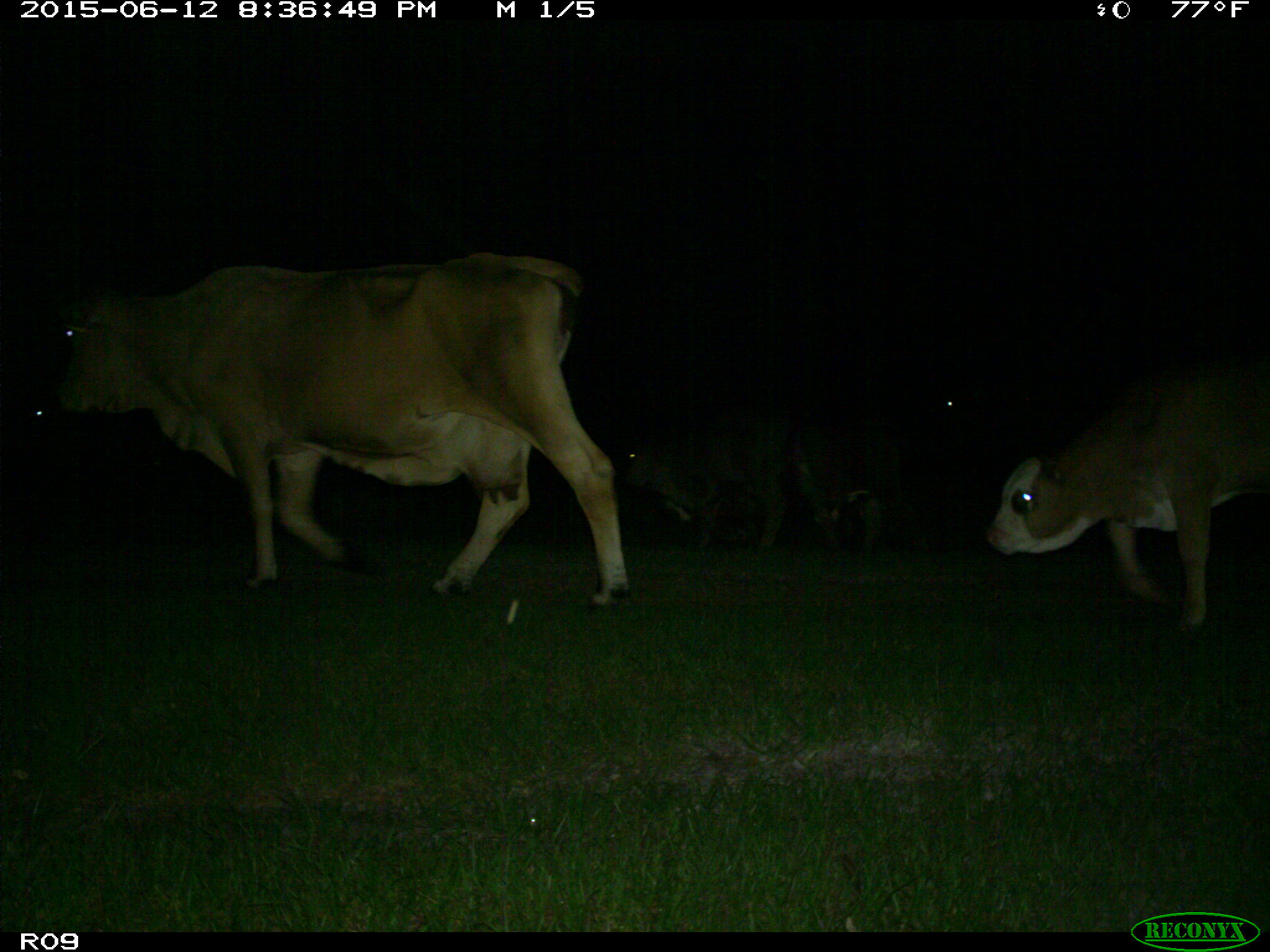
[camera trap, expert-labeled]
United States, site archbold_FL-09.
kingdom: Animalia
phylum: Chordata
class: Mammalia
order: Artiodactyla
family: Bovidae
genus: Bos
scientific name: Bos taurus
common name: domestic cow